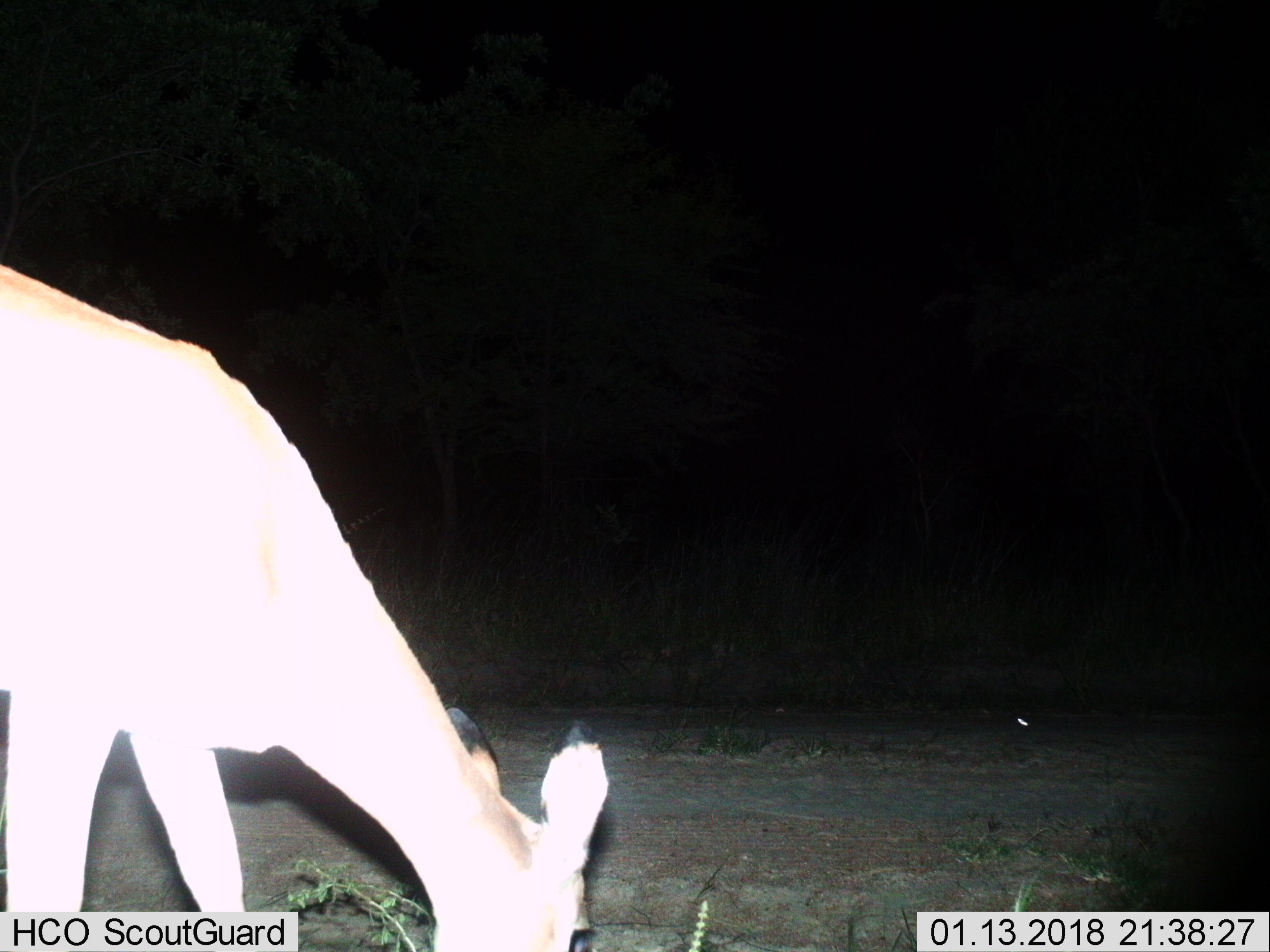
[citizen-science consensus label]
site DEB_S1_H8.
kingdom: Animalia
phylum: Chordata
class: Mammalia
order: Artiodactyla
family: Bovidae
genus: Aepyceros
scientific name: Aepyceros melampus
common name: impala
Impala (Aepyceros melampus), count 1. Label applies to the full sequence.